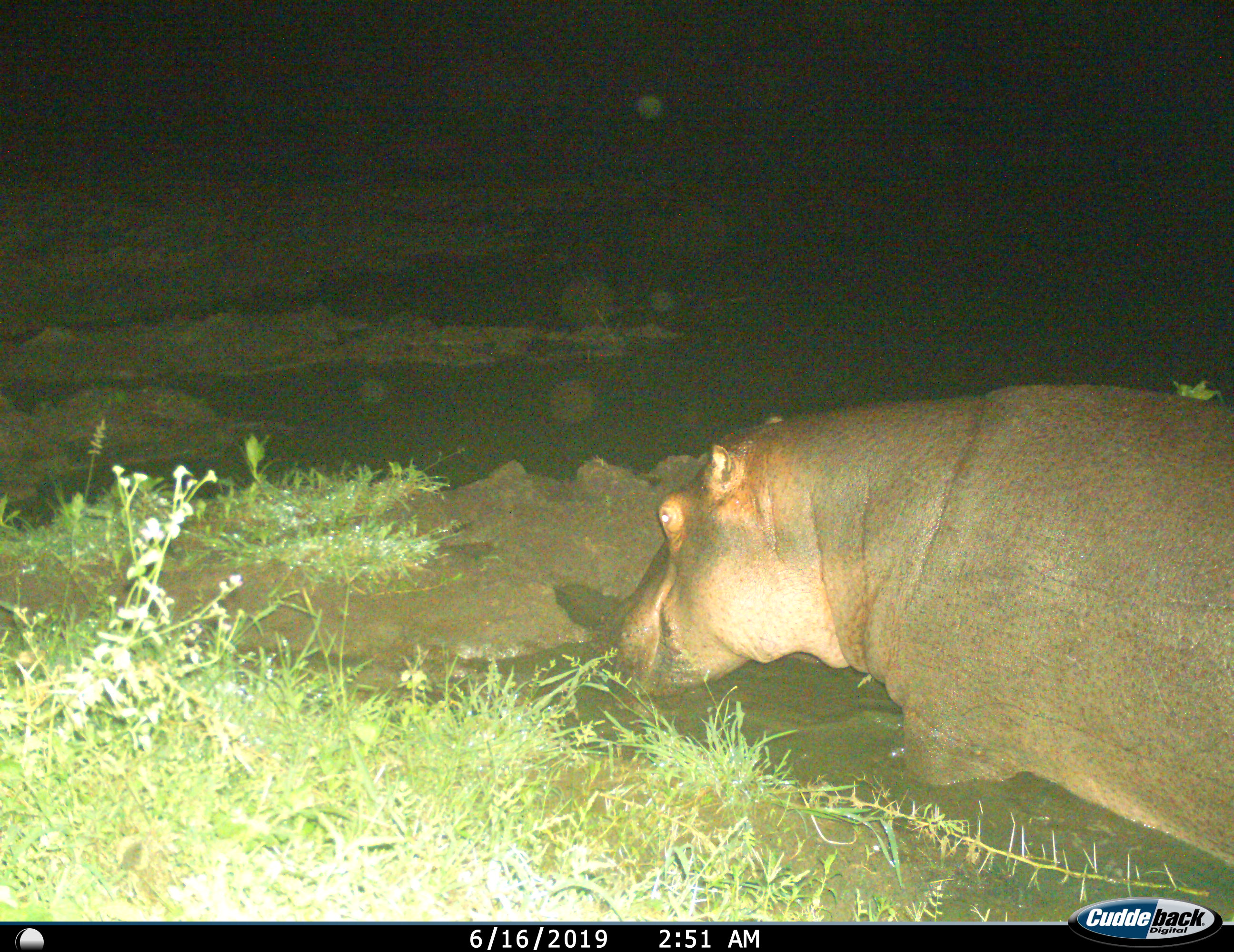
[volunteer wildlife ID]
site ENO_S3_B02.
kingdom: Animalia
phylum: Chordata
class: Mammalia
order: Artiodactyla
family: Hippopotamidae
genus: Hippopotamus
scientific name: Hippopotamus amphibius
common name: hippopotamus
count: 1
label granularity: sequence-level